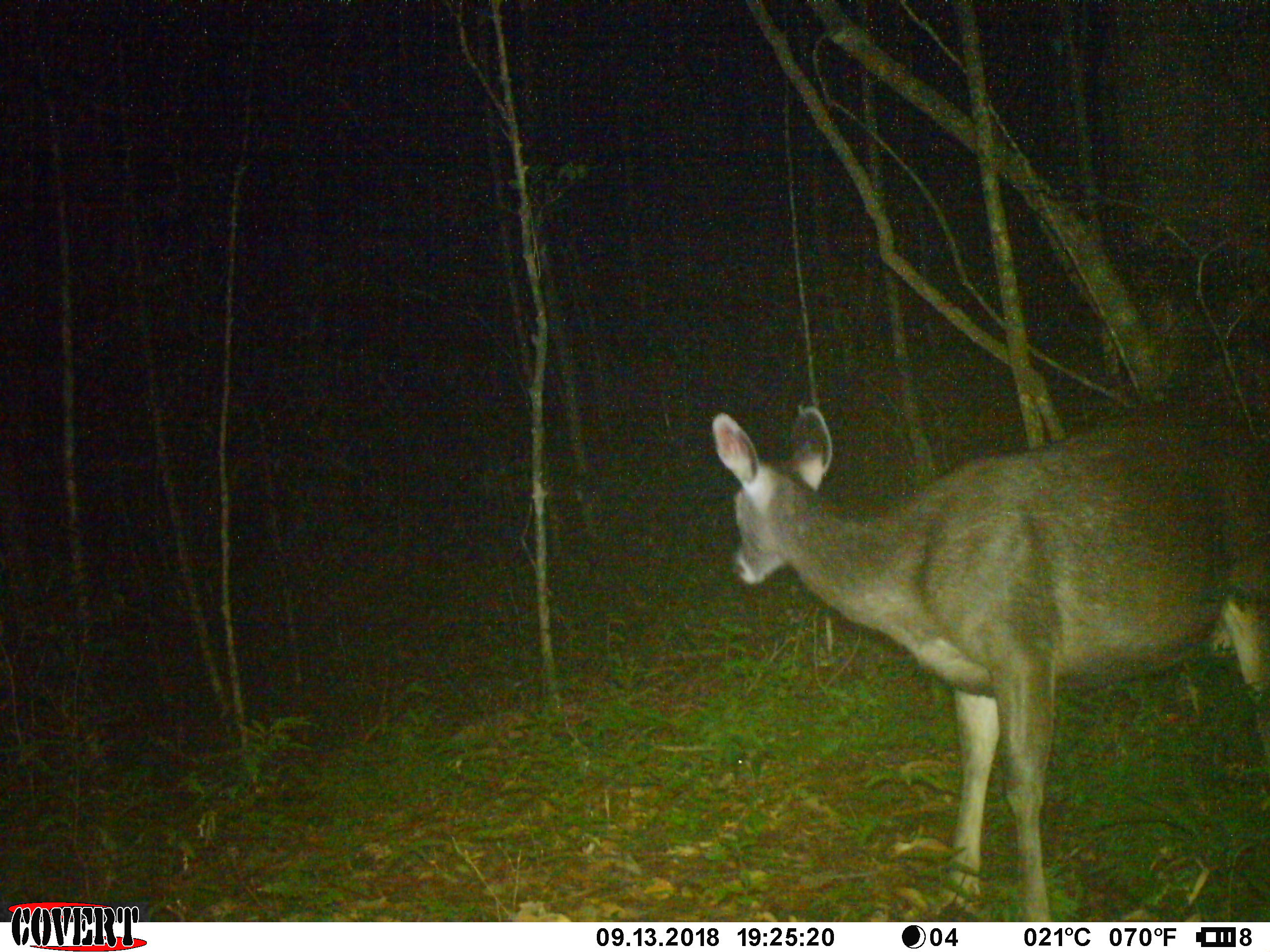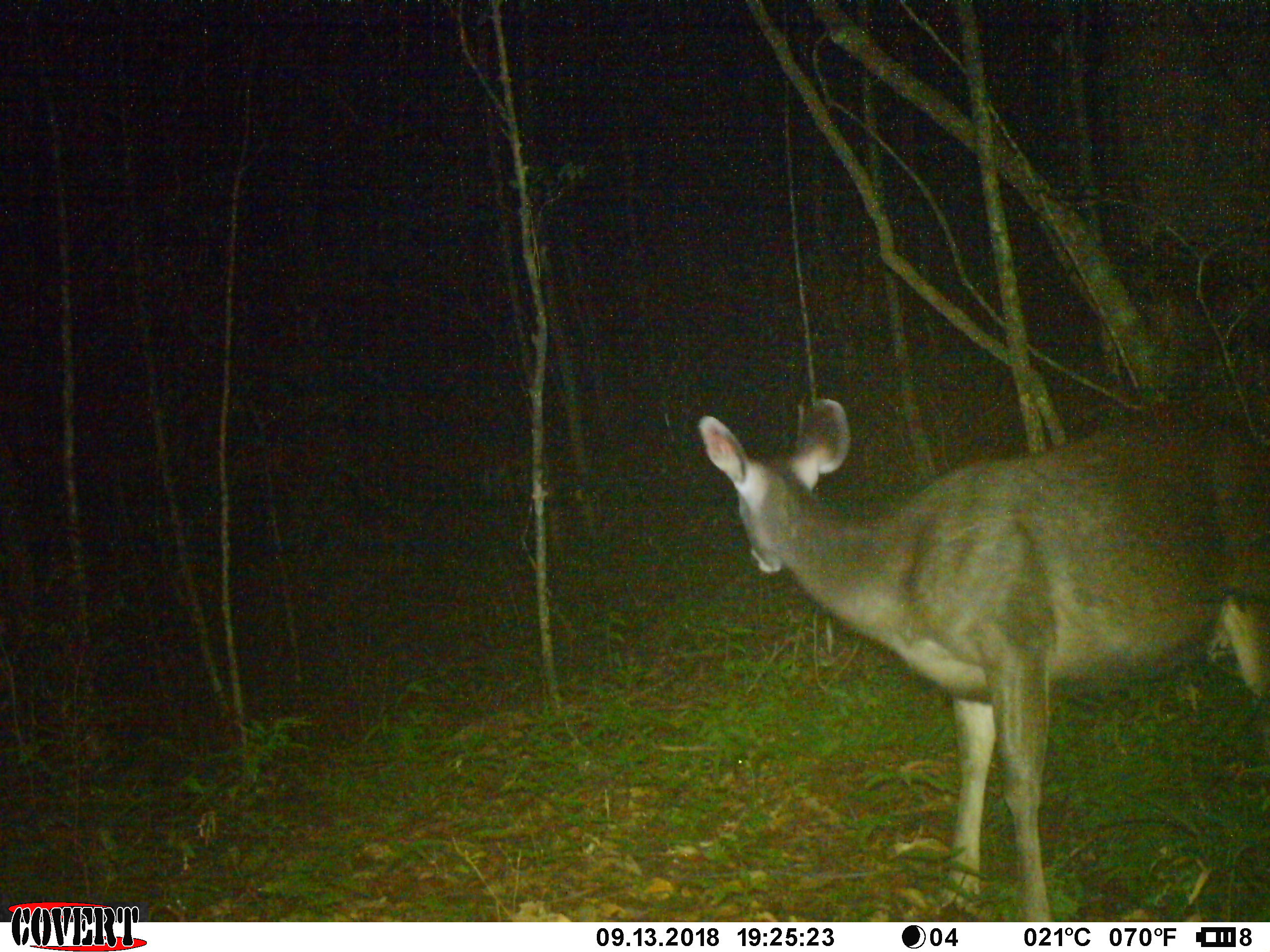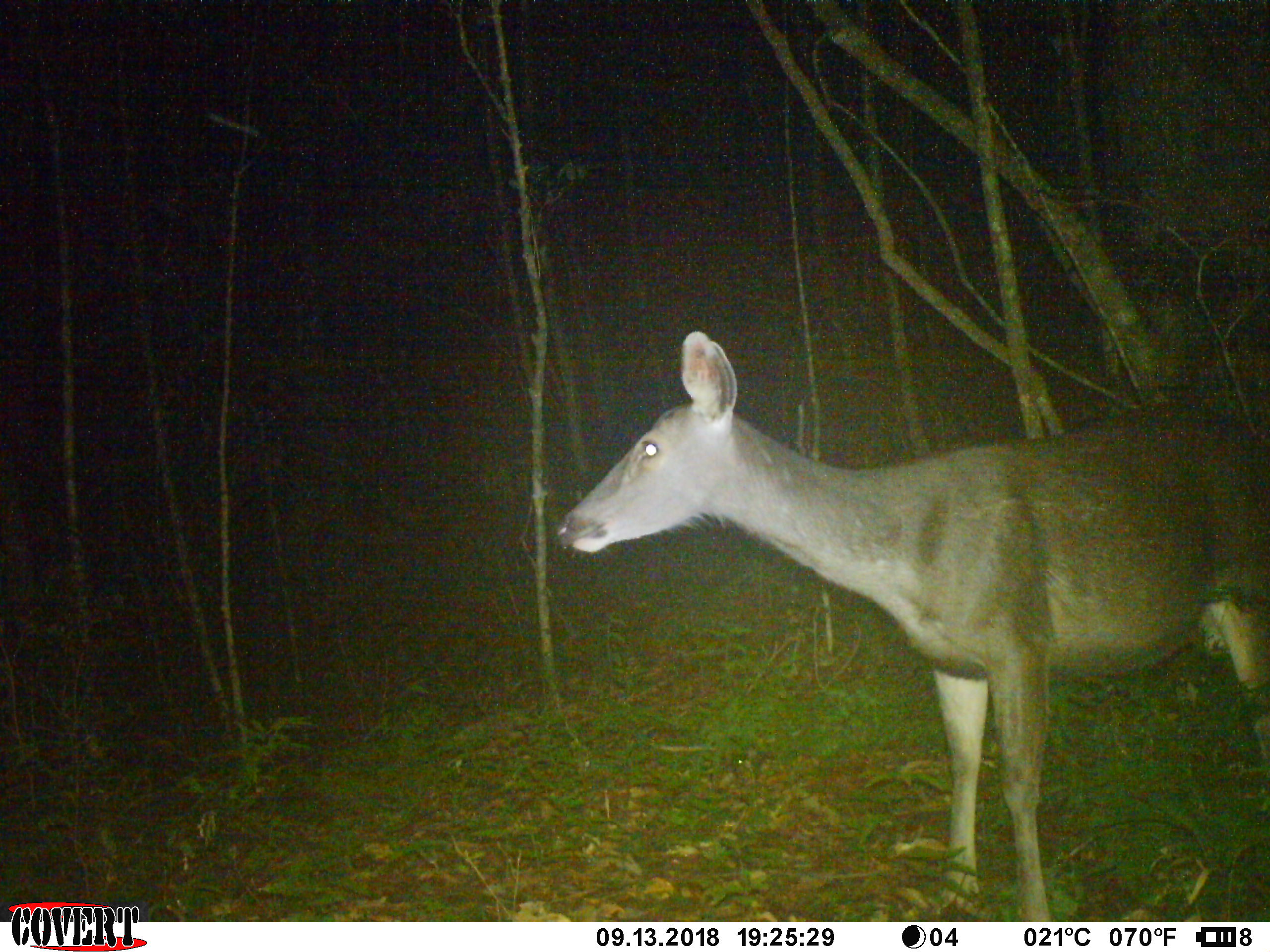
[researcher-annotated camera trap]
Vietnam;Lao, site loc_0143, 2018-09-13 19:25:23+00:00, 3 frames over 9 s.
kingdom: Animalia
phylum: Chordata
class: Mammalia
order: Artiodactyla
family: Cervidae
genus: Rusa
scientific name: Rusa unicolor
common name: sambar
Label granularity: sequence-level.